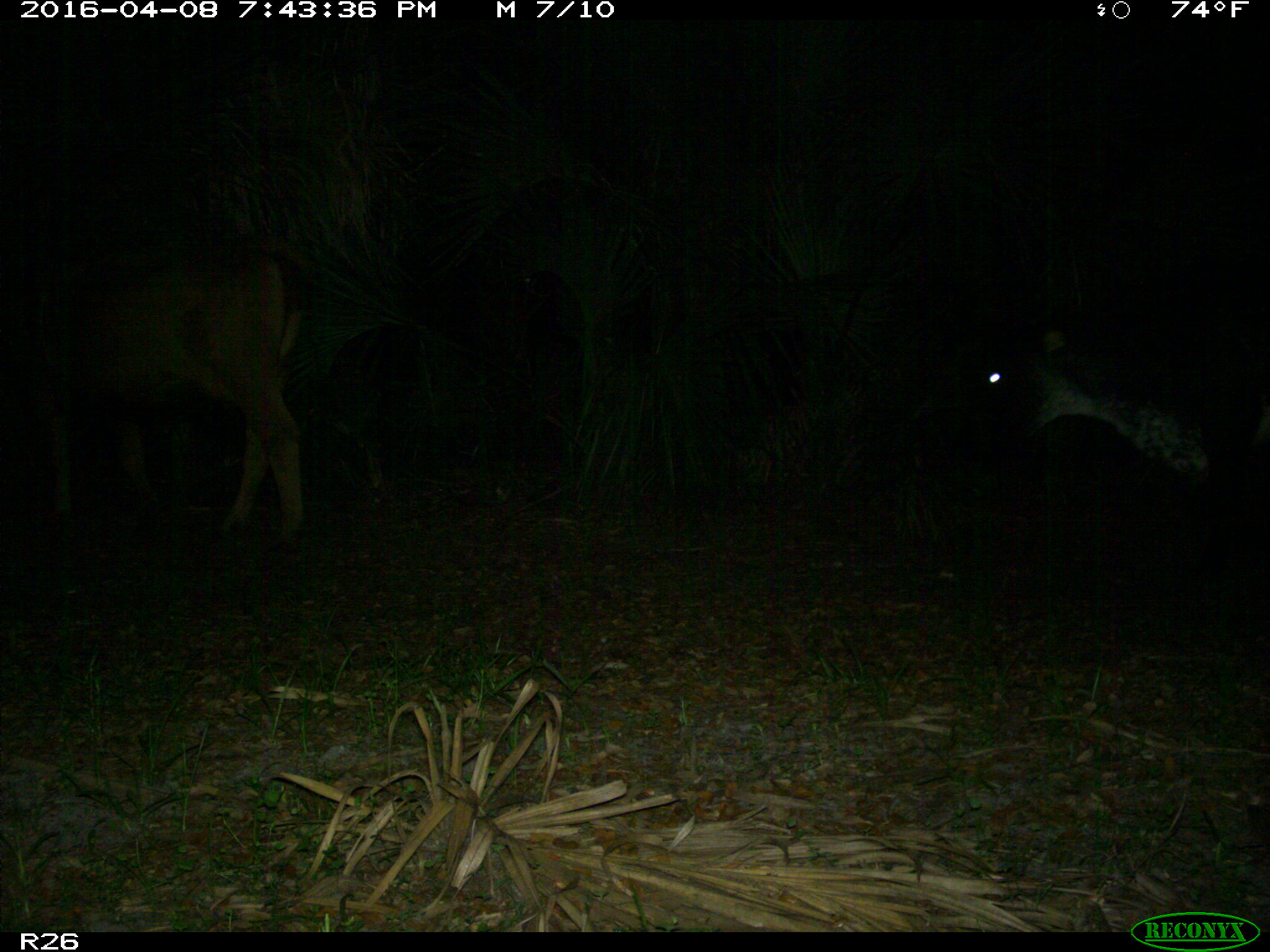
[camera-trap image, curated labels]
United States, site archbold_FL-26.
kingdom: Animalia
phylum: Chordata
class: Mammalia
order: Artiodactyla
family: Bovidae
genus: Bos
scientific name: Bos taurus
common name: domestic cow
Bos taurus (domestic cow).